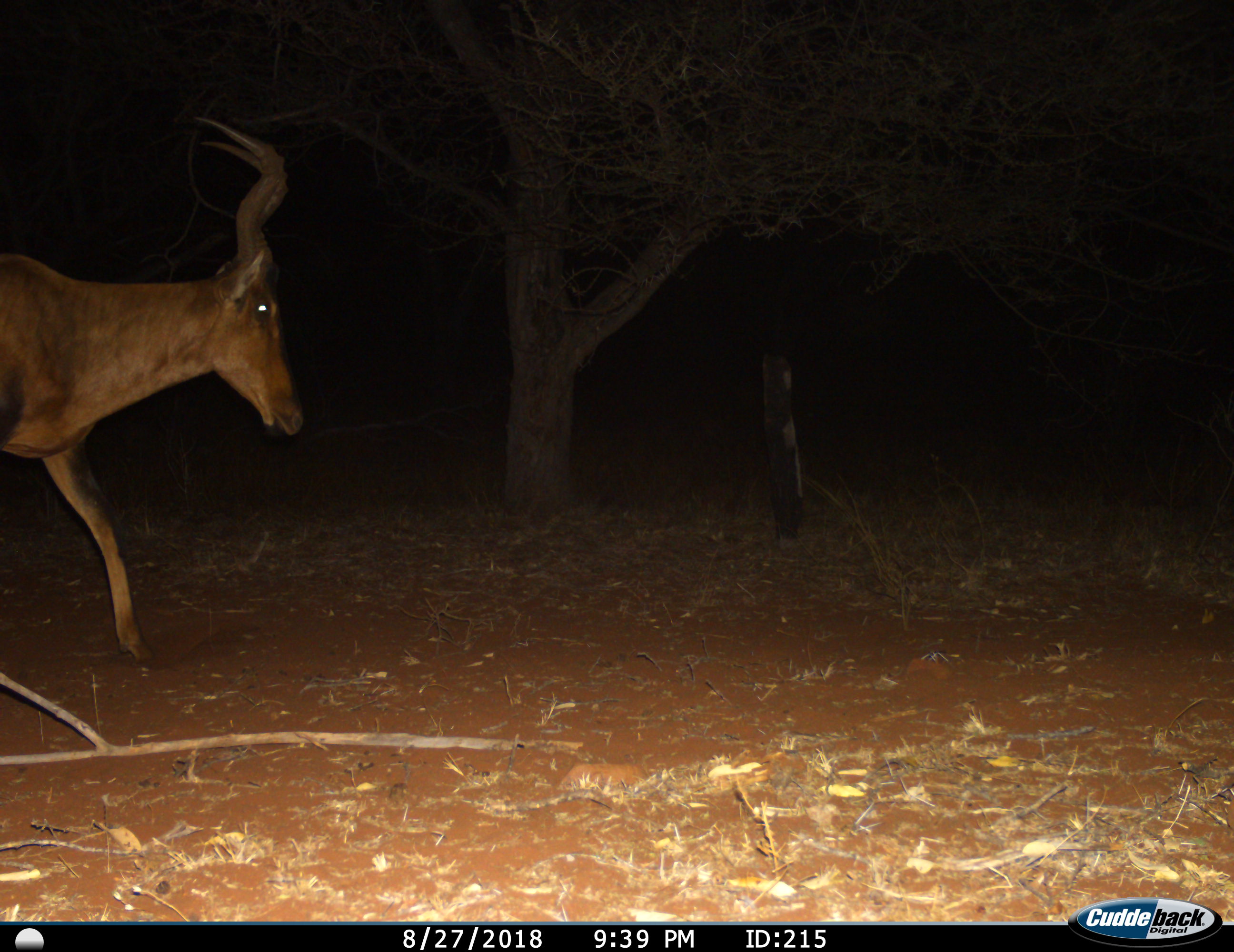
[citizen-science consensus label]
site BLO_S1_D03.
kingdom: Animalia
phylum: Chordata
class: Mammalia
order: Artiodactyla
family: Bovidae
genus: Alcelaphus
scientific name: Alcelaphus buselaphus caama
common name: red hartebeest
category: hartebeestred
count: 1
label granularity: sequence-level